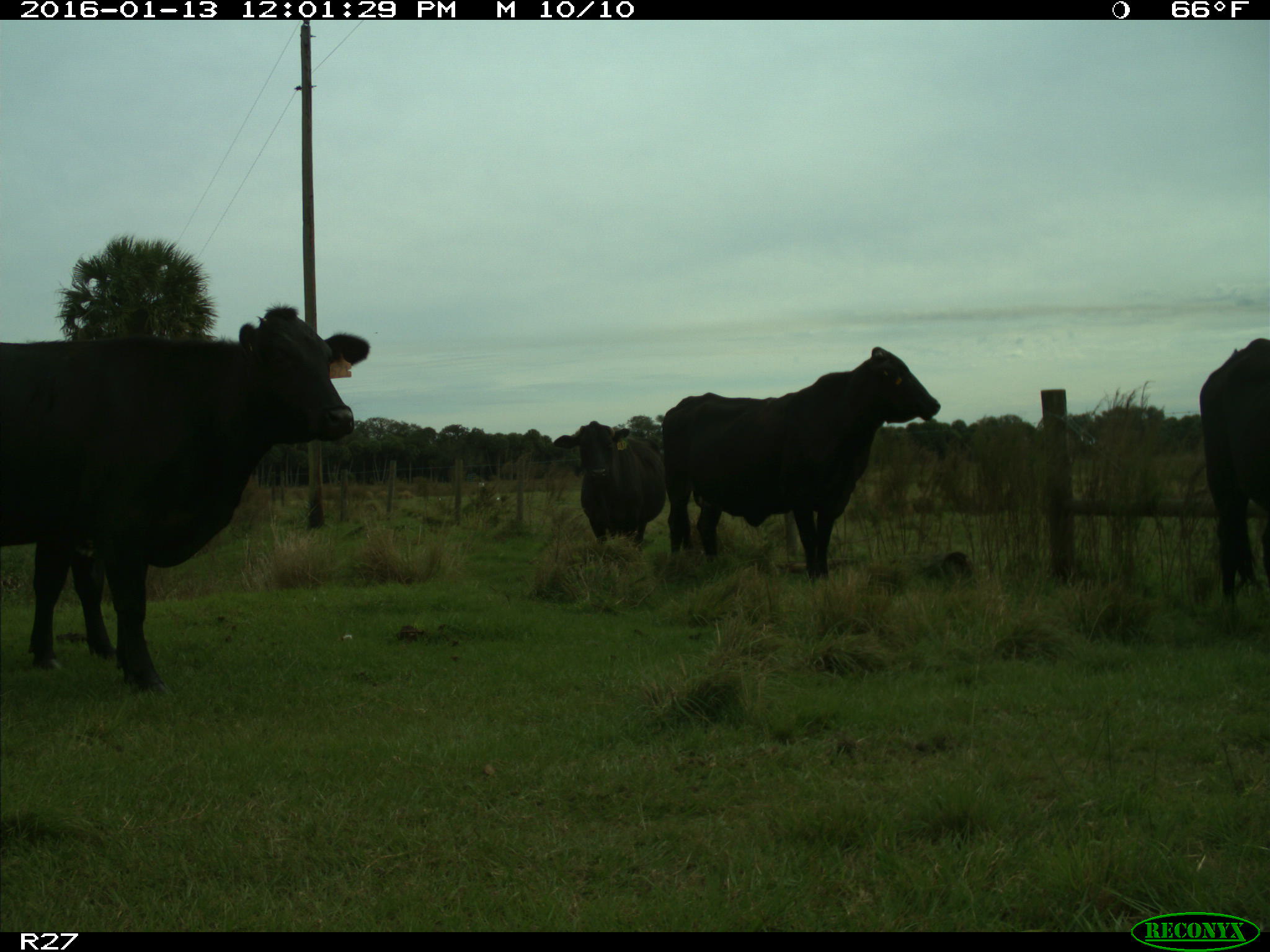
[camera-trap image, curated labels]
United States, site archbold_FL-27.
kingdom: Animalia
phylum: Chordata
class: Mammalia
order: Artiodactyla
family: Bovidae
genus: Bos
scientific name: Bos taurus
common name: domestic cow